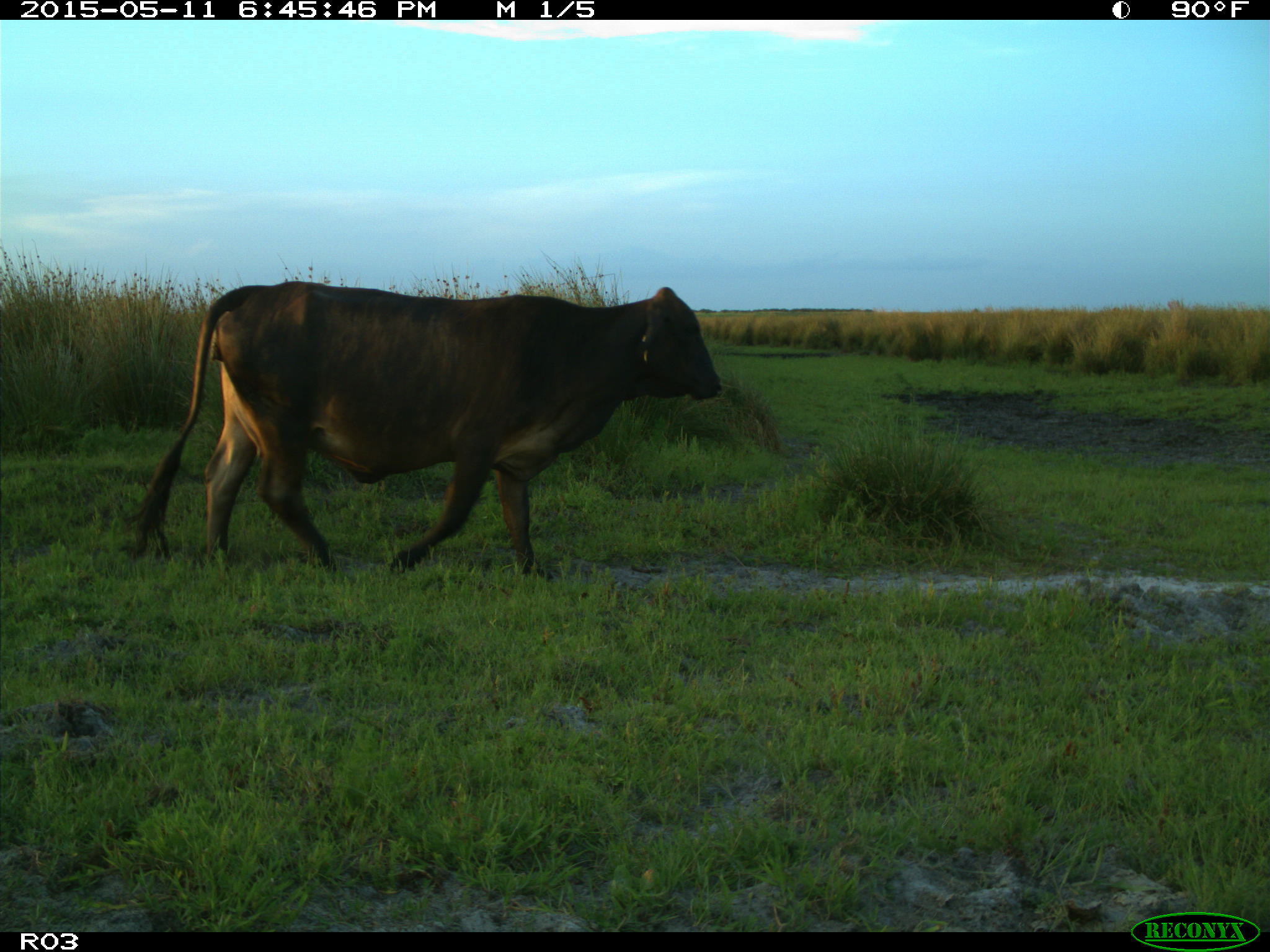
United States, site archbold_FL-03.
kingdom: Animalia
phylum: Chordata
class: Mammalia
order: Artiodactyla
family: Bovidae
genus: Bos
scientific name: Bos taurus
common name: domestic cow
Bos taurus (domestic cow).